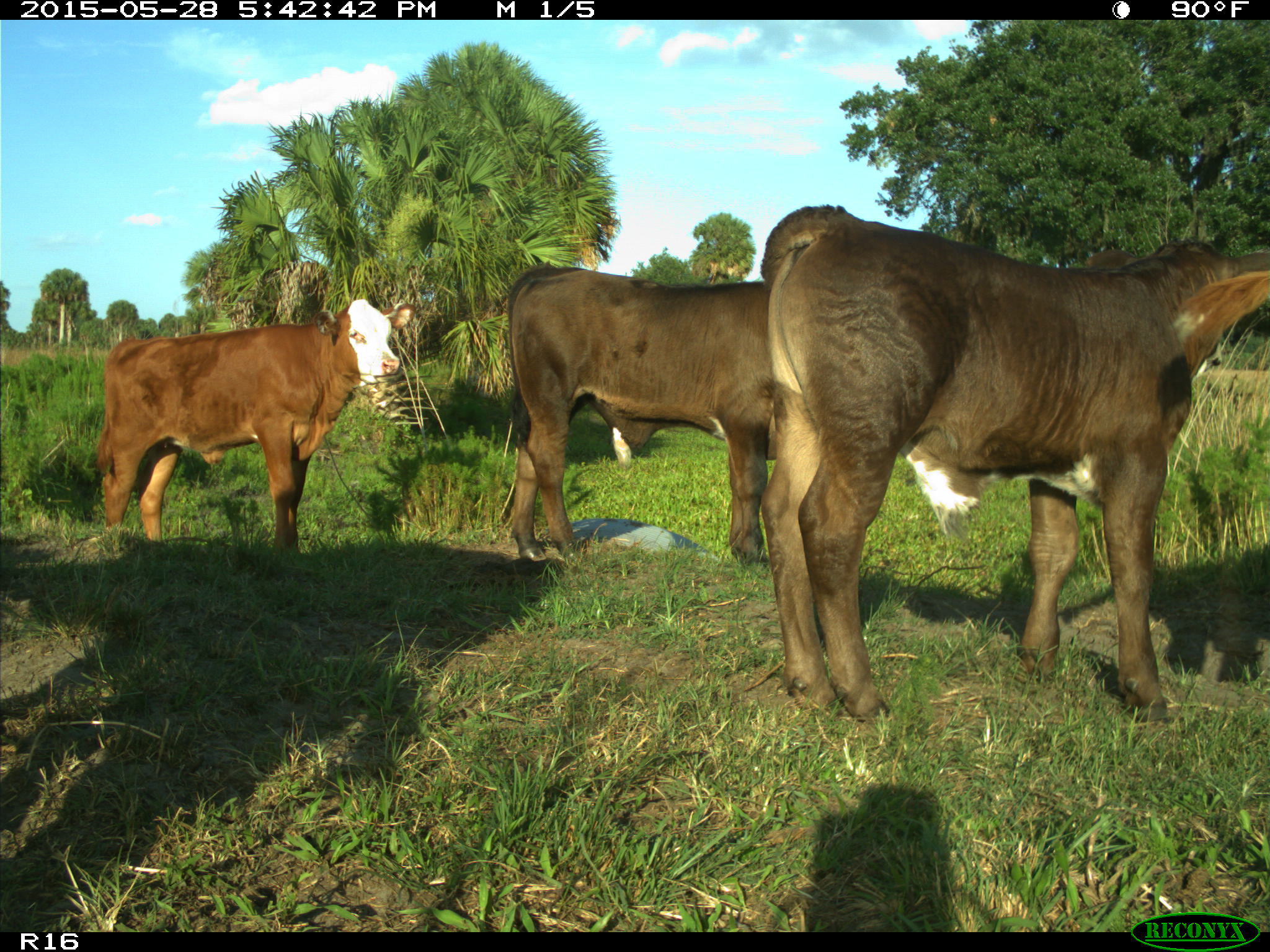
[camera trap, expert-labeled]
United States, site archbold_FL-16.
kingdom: Animalia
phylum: Chordata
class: Mammalia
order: Artiodactyla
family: Bovidae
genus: Bos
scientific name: Bos taurus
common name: domestic cow